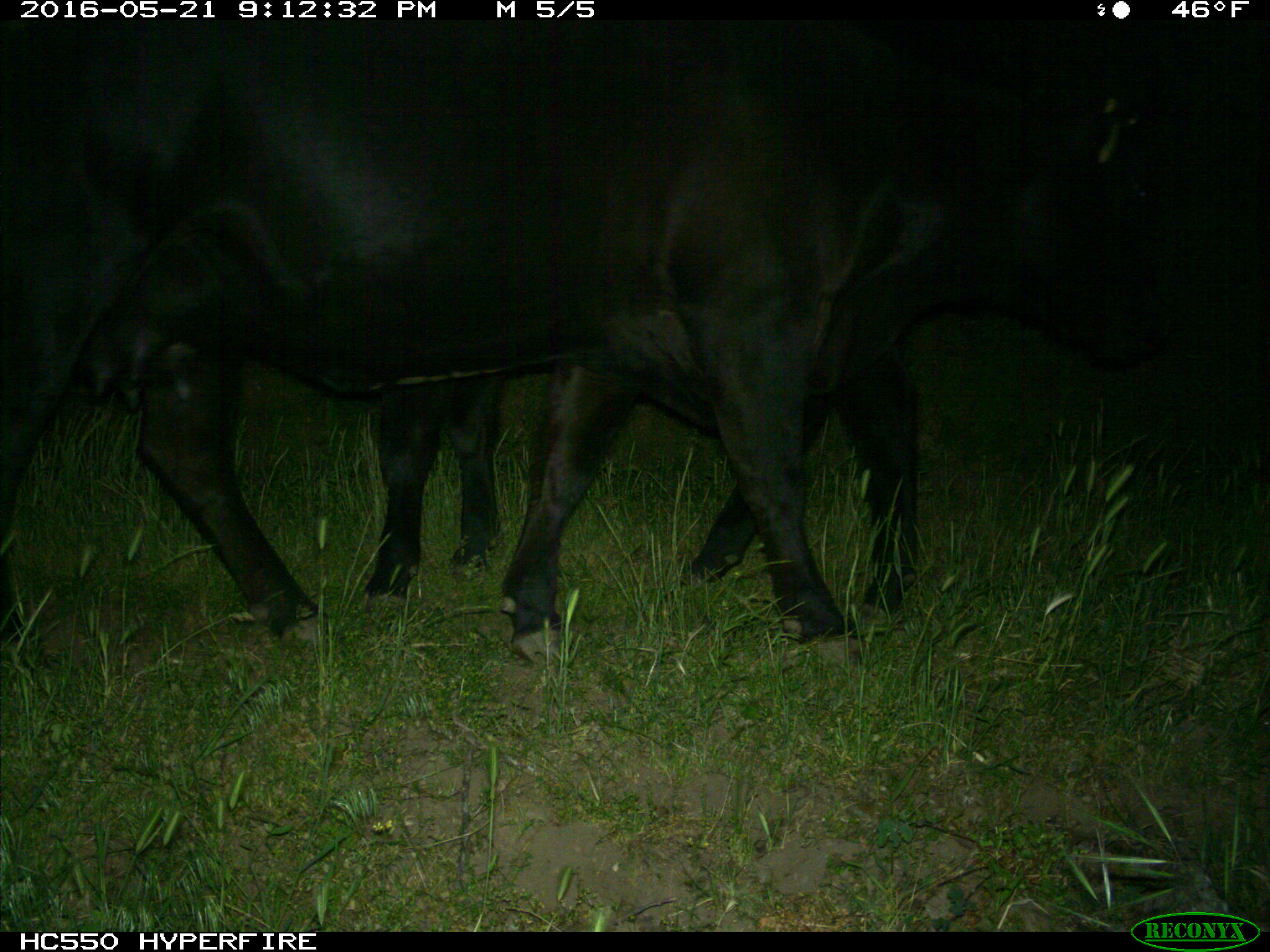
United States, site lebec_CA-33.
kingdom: Animalia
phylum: Chordata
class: Mammalia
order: Artiodactyla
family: Bovidae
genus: Bos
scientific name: Bos taurus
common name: domestic cow